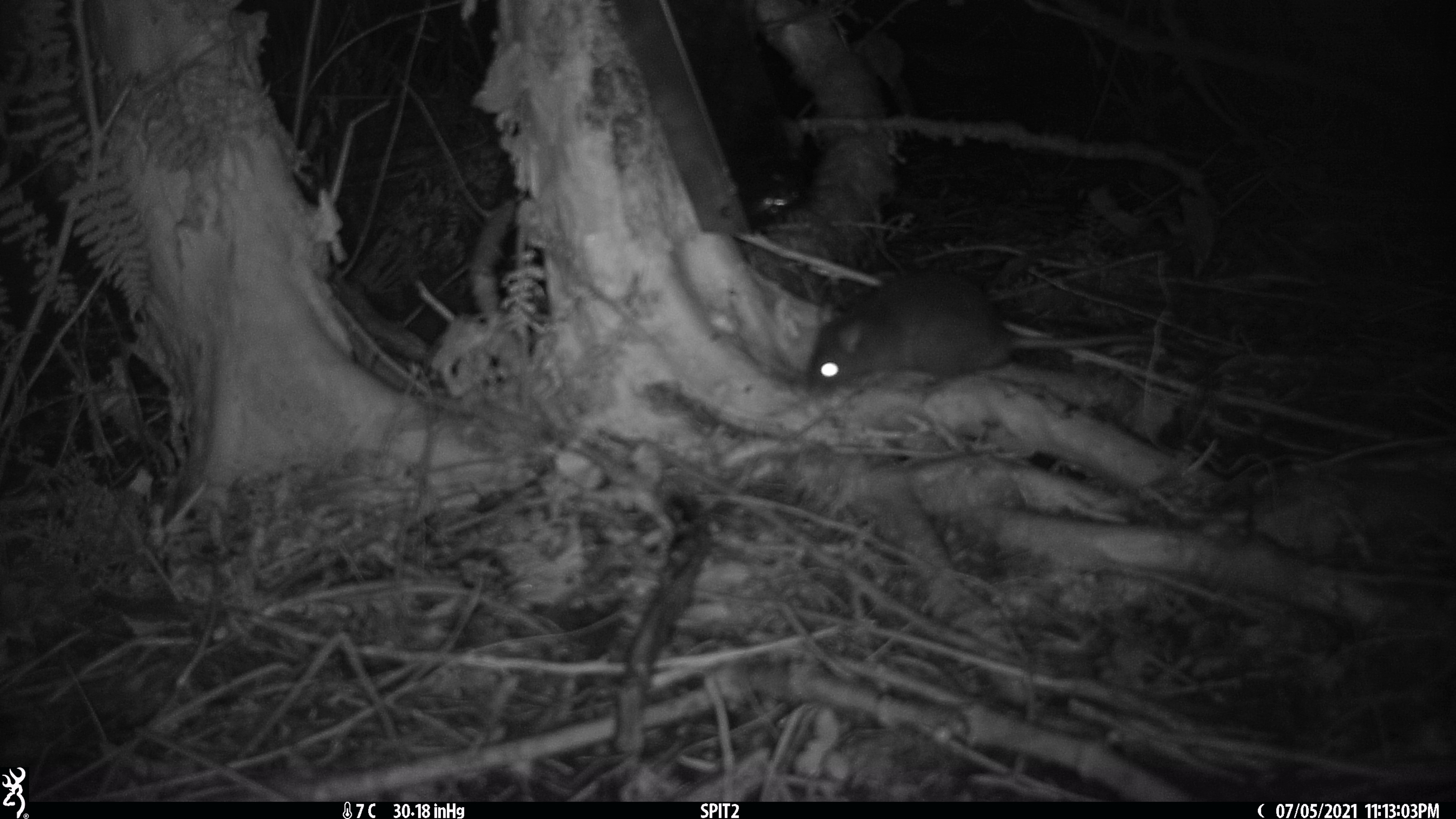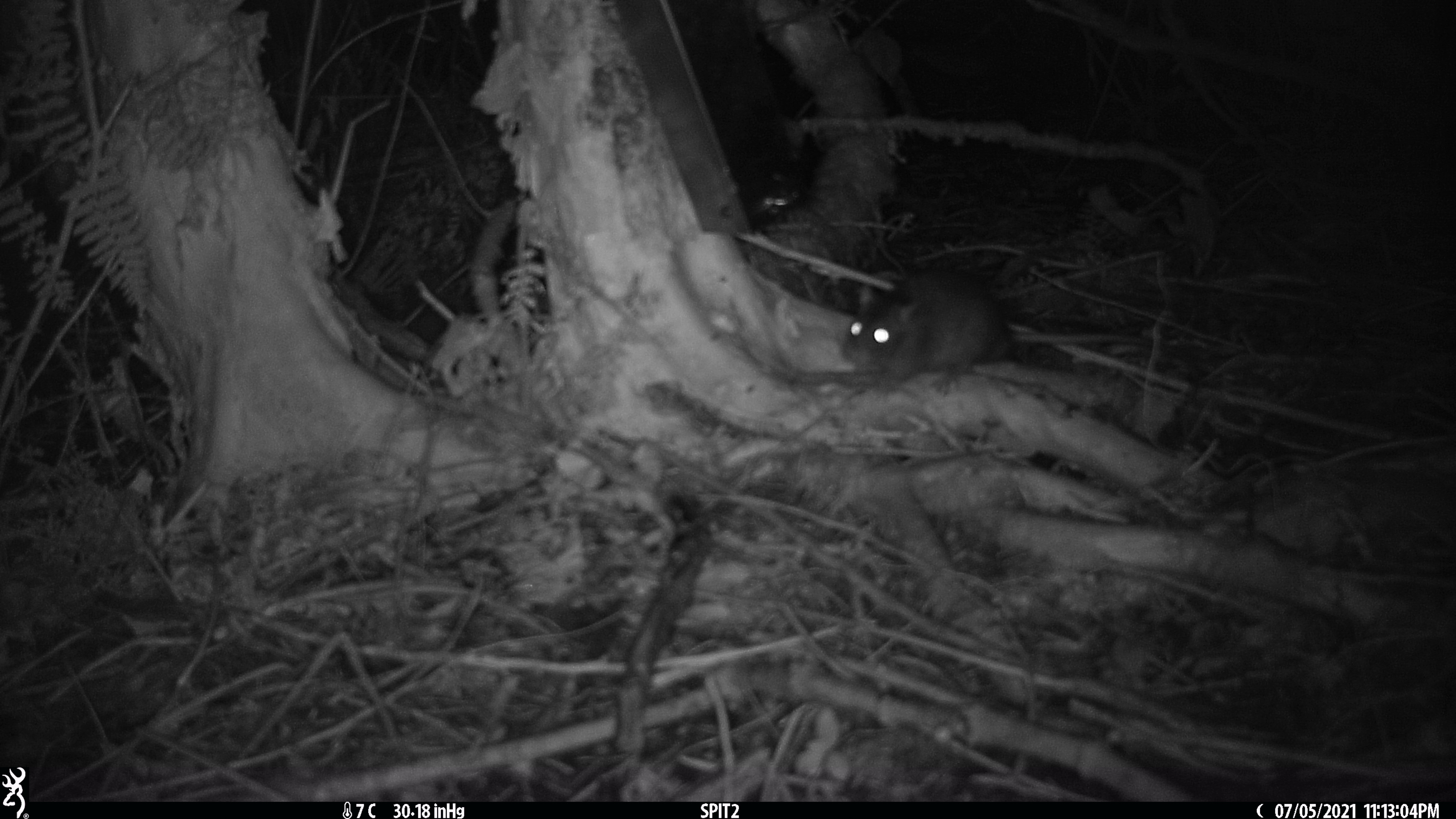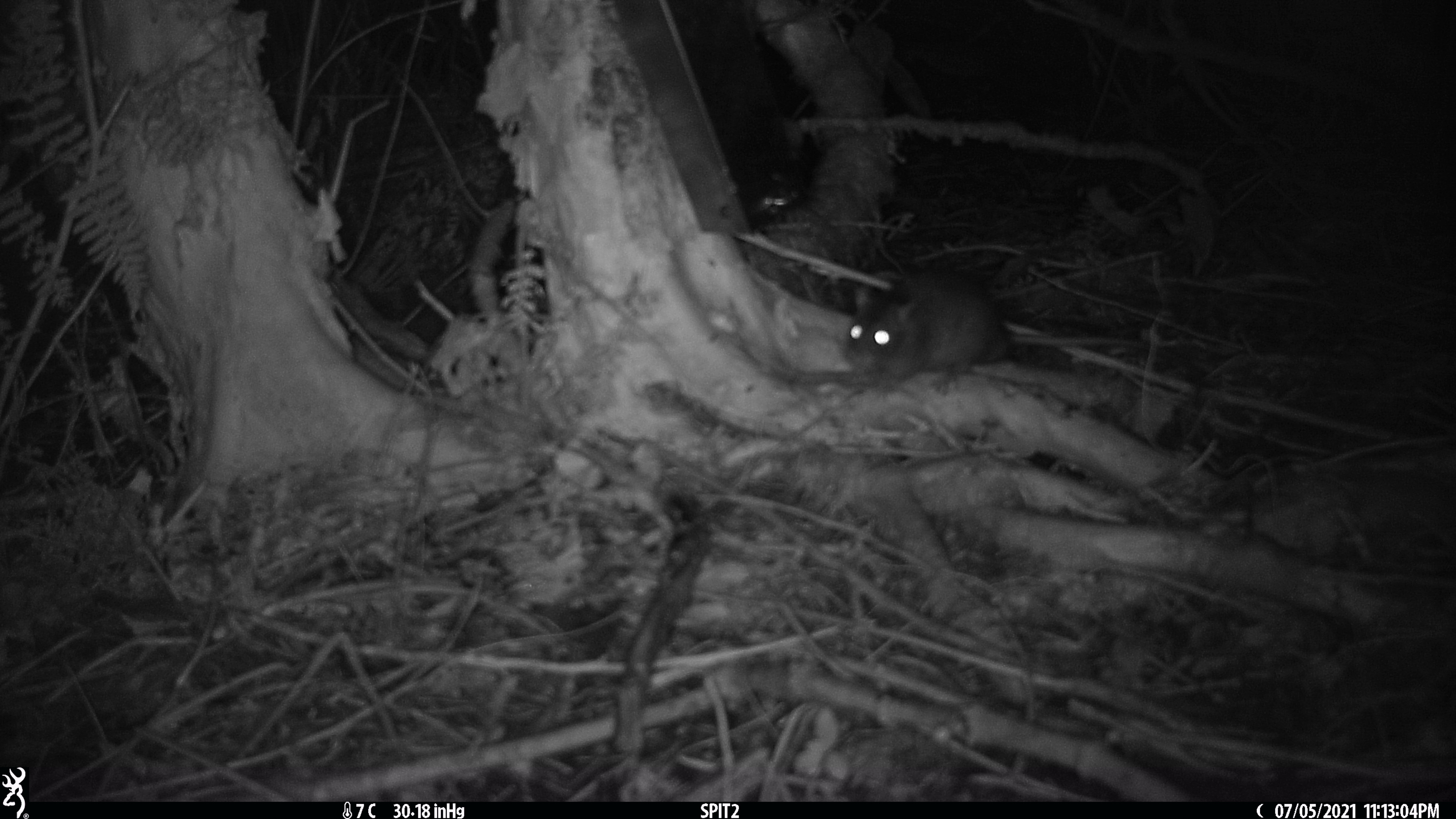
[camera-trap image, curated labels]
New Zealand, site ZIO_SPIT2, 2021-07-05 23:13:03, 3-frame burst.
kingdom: Animalia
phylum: Chordata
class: Mammalia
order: Rodentia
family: Muridae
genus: Rattus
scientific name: Rattus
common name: rat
Rat (Rattus).